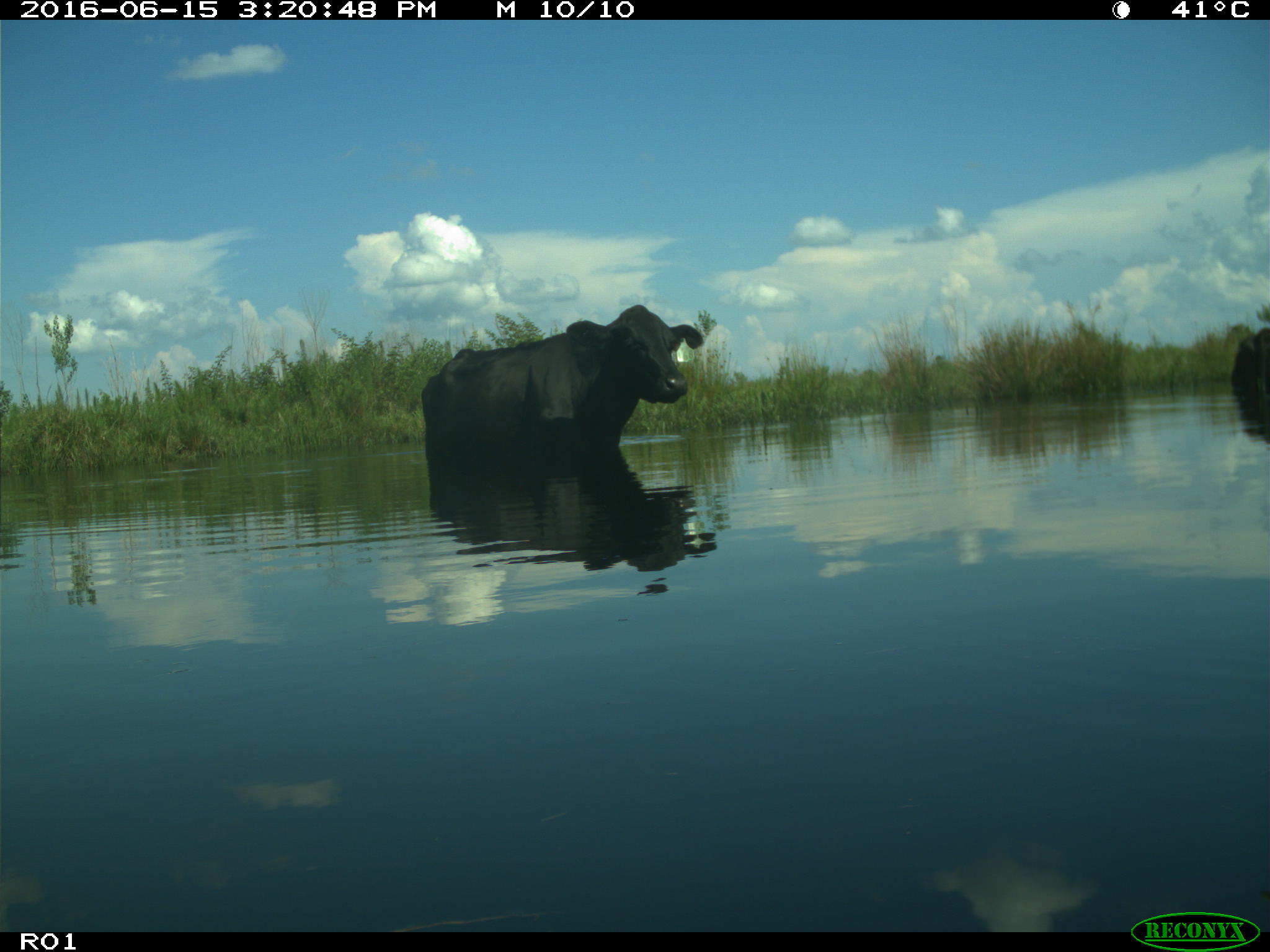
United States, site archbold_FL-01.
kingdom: Animalia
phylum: Chordata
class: Mammalia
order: Artiodactyla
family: Bovidae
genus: Bos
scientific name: Bos taurus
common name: domestic cow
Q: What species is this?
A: Bos taurus (domestic cow).